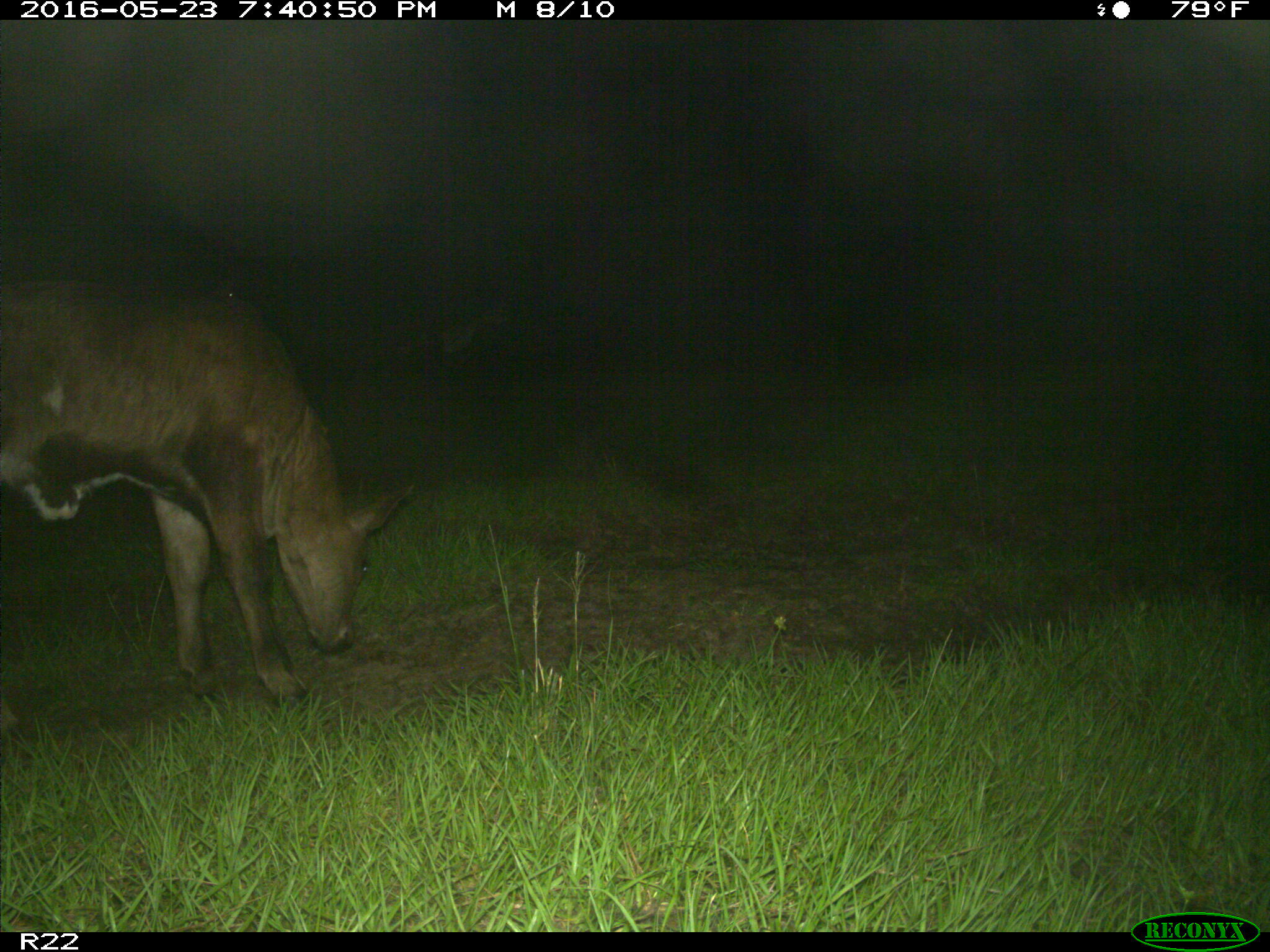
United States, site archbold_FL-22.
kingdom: Animalia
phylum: Chordata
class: Mammalia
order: Artiodactyla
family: Bovidae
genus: Bos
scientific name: Bos taurus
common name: domestic cow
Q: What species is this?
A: Bos taurus (domestic cow).